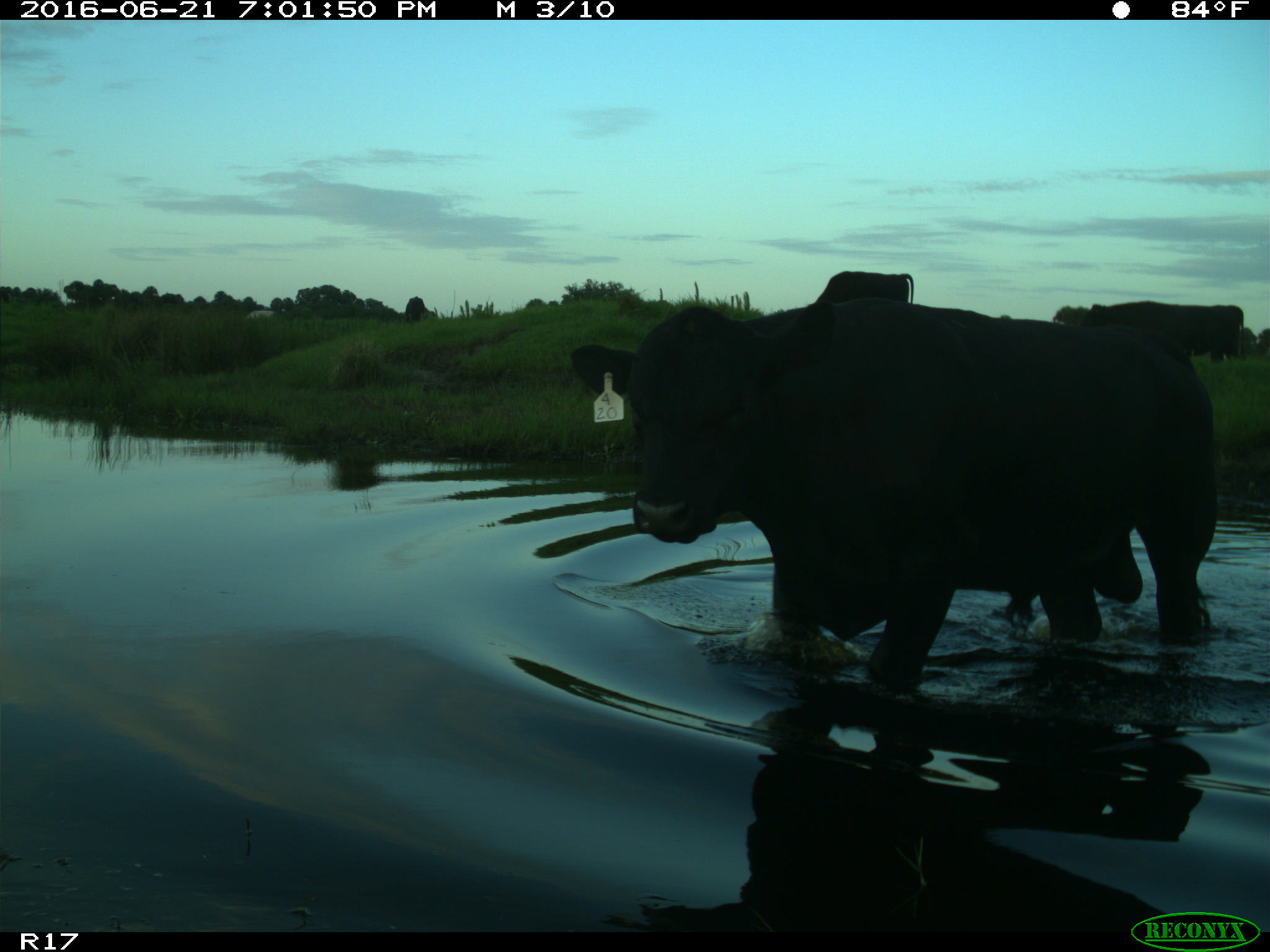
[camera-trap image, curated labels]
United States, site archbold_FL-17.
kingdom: Animalia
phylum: Chordata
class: Mammalia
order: Artiodactyla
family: Bovidae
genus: Bos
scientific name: Bos taurus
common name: domestic cow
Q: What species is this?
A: Bos taurus (domestic cow).